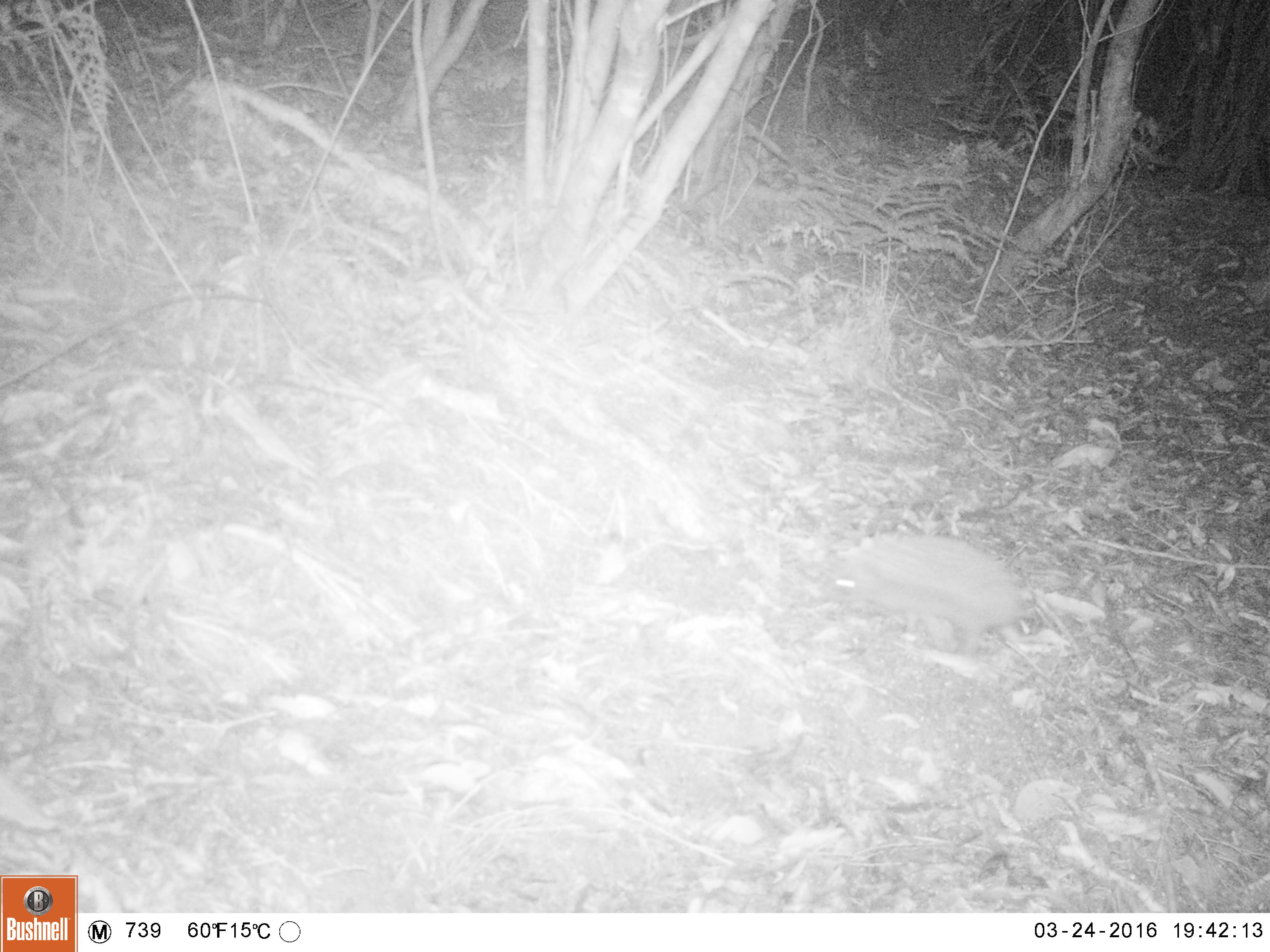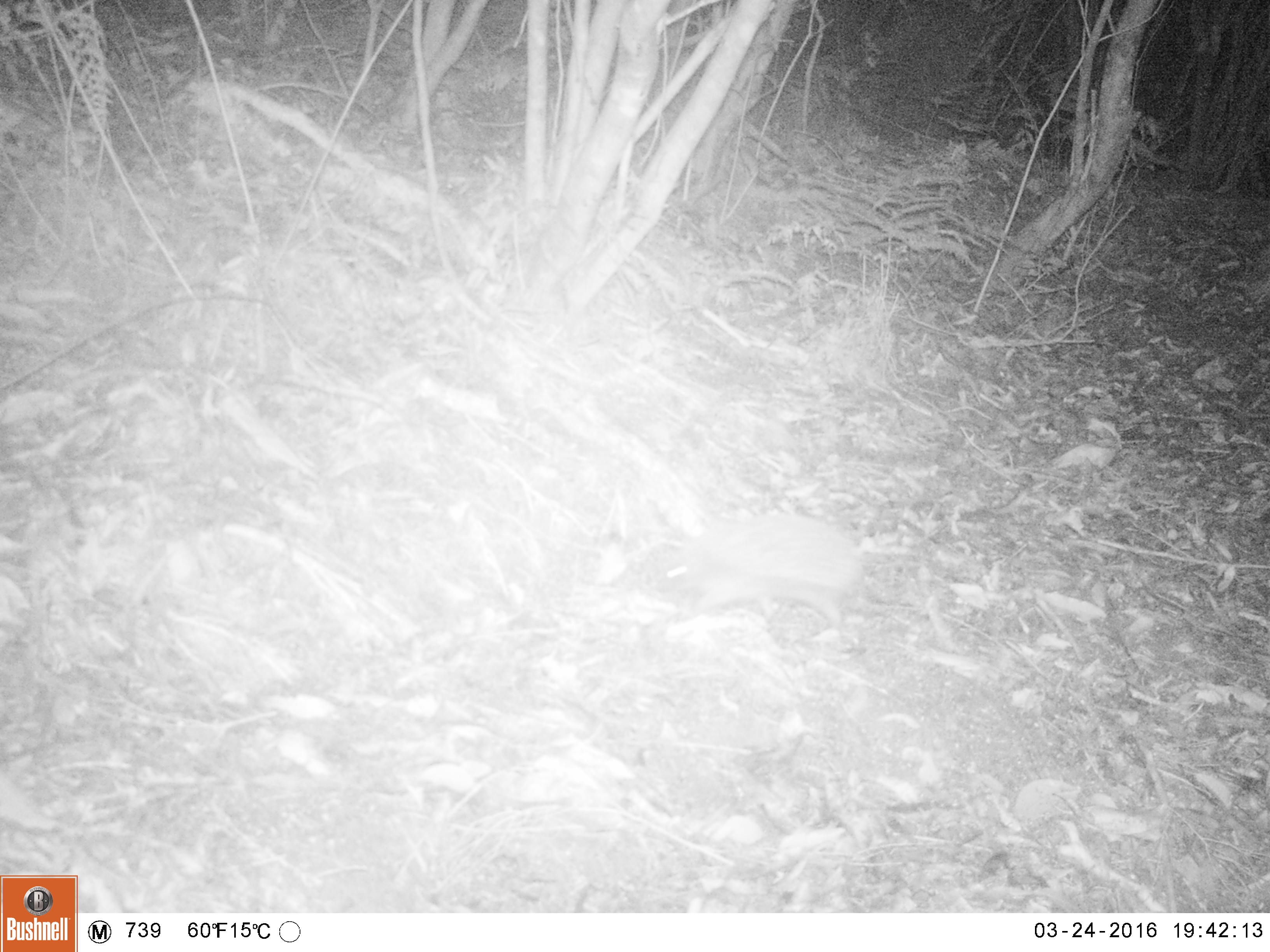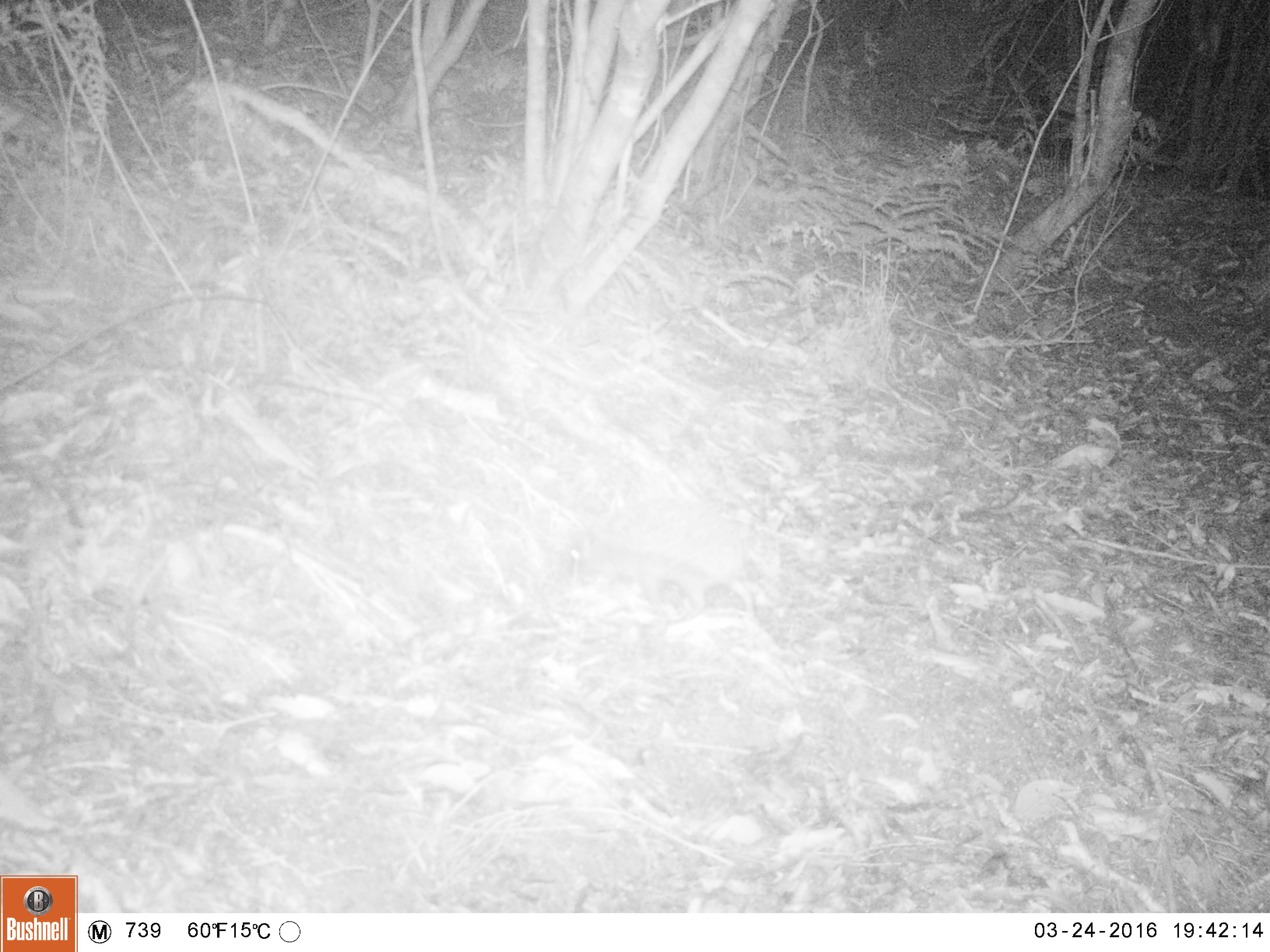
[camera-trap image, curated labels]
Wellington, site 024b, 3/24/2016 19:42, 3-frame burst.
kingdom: Animalia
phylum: Chordata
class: Mammalia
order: Eulipotyphla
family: Erinaceidae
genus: Erinaceus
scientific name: Erinaceus europaeus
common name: hedgehog